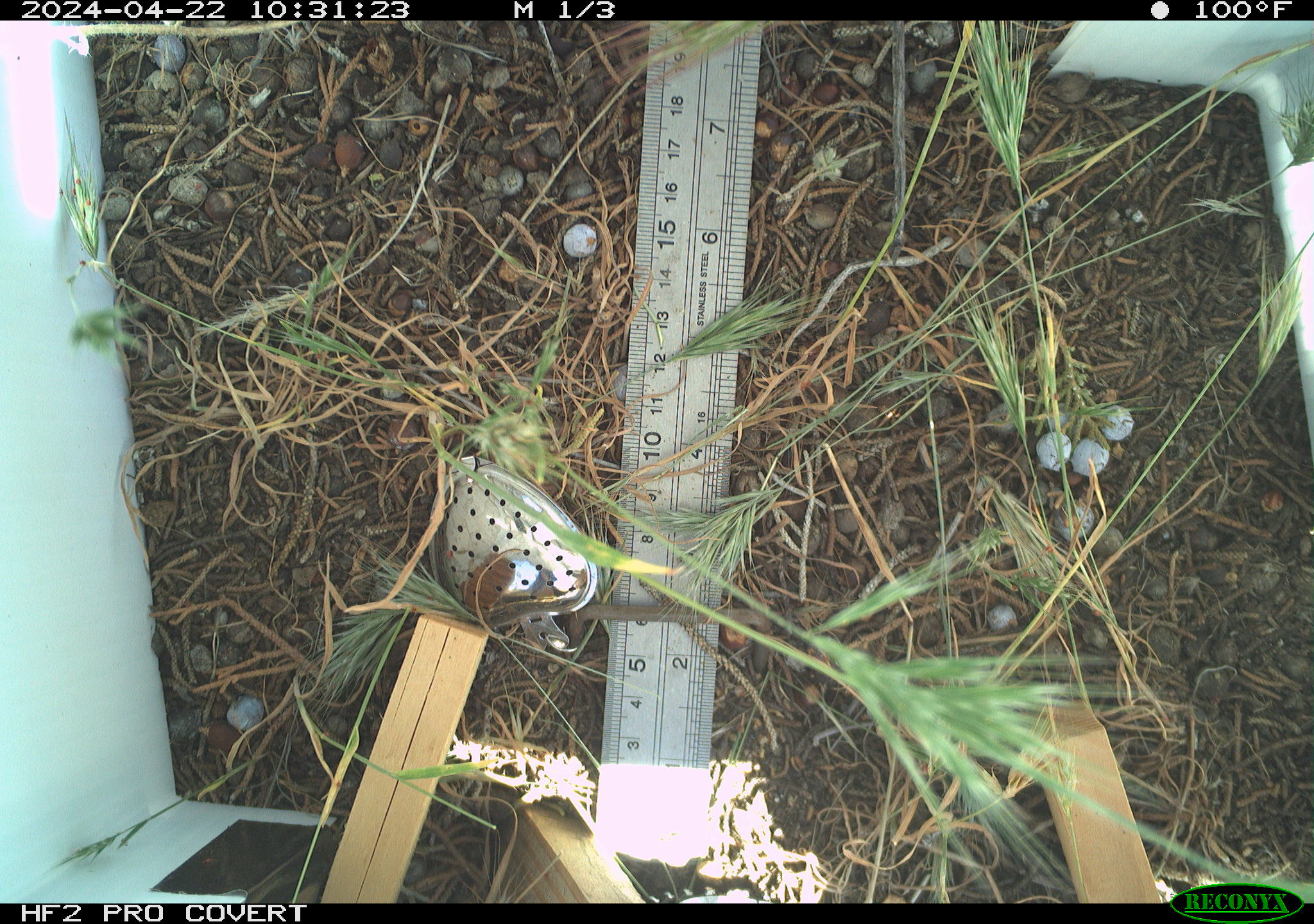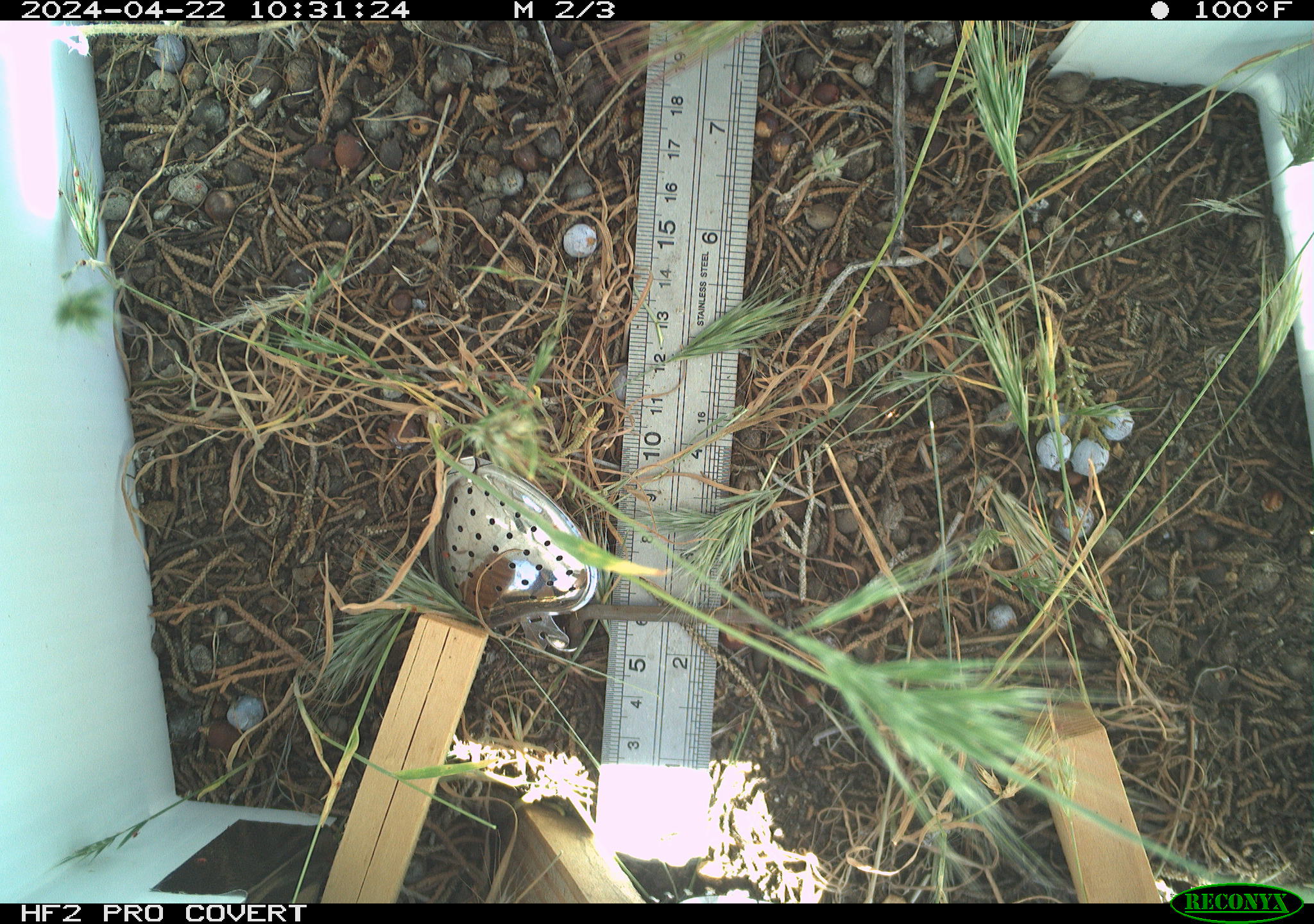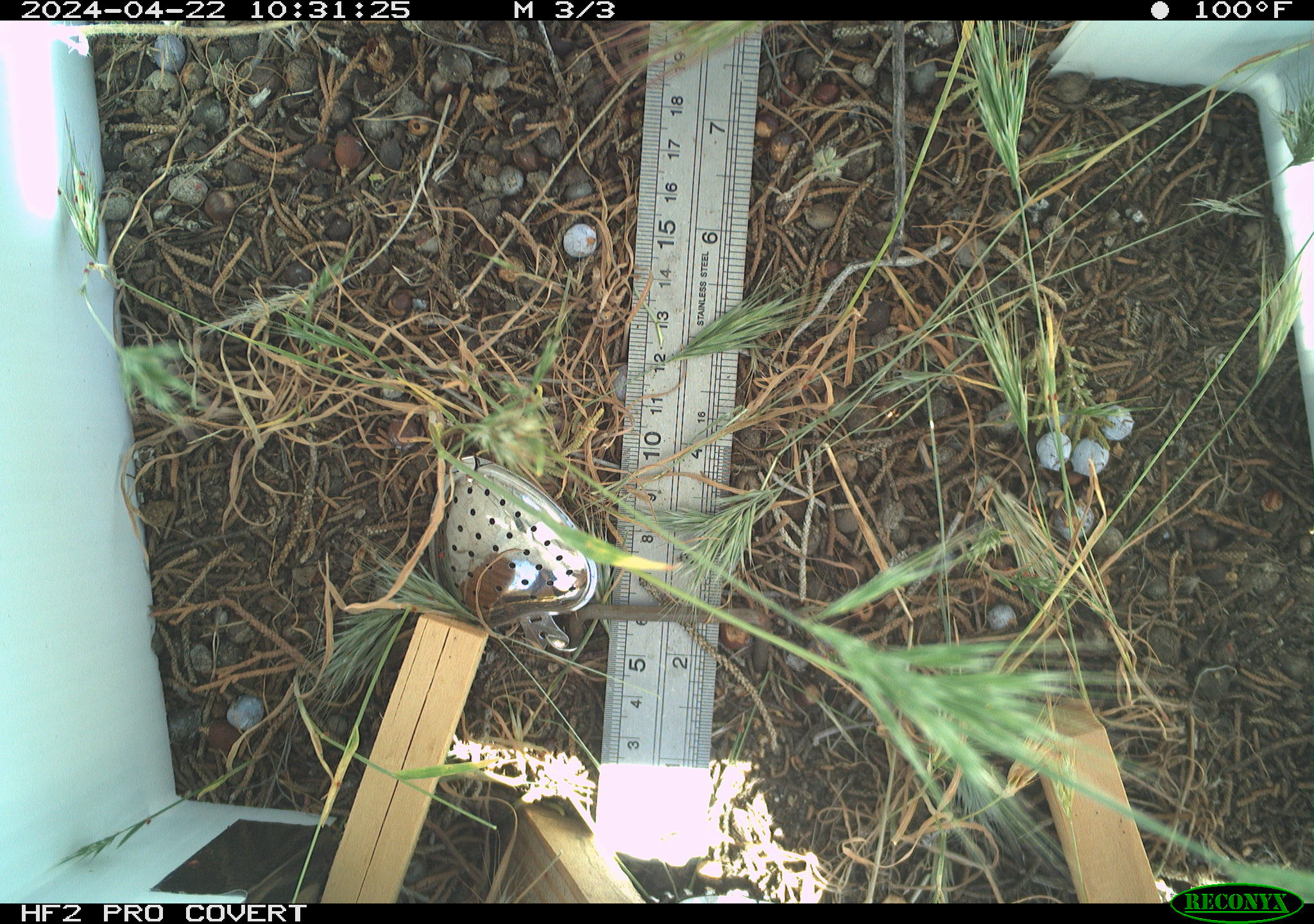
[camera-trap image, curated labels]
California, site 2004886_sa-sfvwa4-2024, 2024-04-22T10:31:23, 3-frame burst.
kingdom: Animalia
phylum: Arthropoda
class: Insecta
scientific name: Insecta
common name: insect